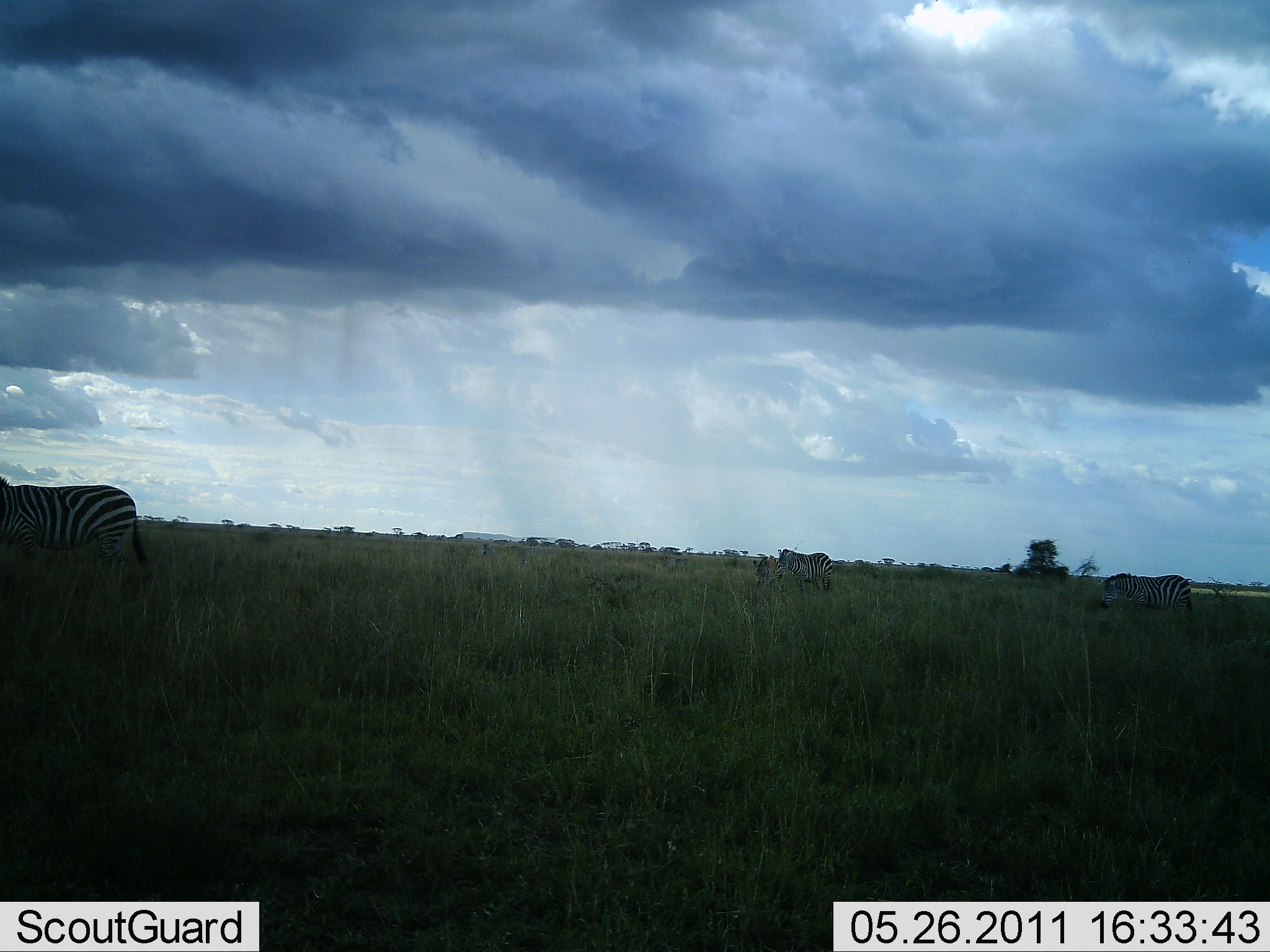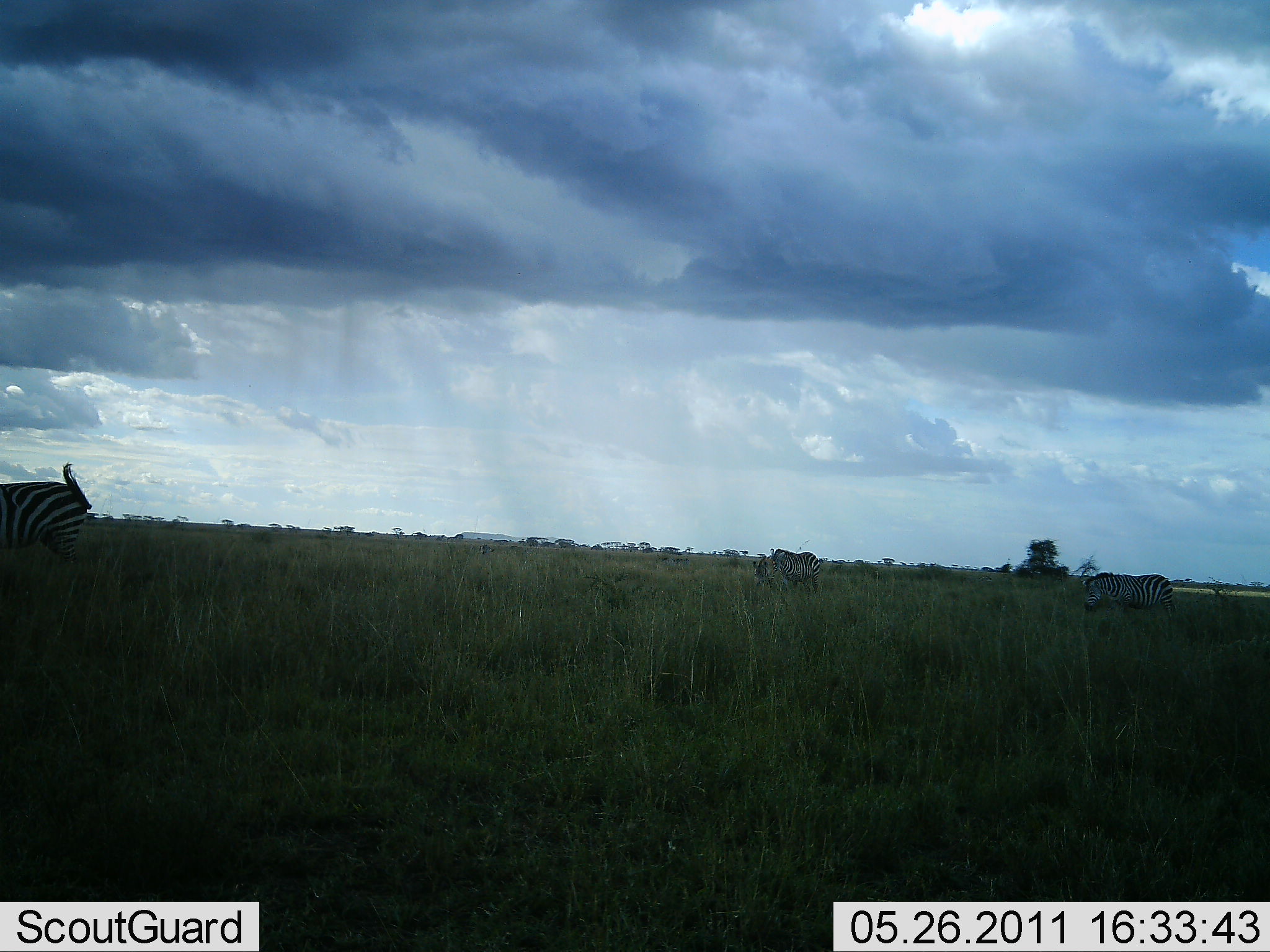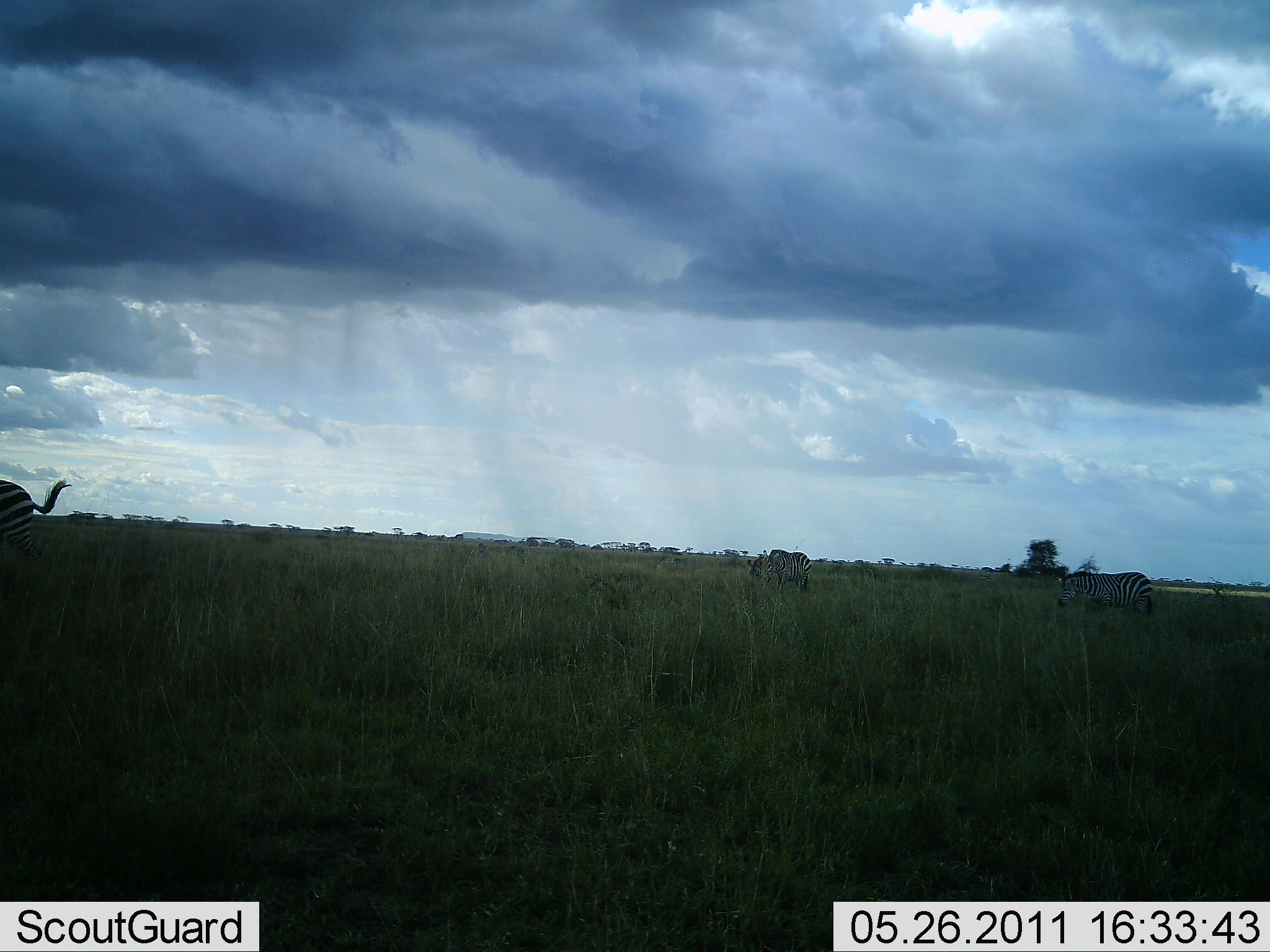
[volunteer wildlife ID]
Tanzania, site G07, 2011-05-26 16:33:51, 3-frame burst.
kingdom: Animalia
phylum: Chordata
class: Mammalia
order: Perissodactyla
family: Equidae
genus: Equus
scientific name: Equus quagga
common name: plains zebra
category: zebra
Zebra (plains zebra) (Equus quagga), count 3. Behavior (volunteer vote fractions): standing 17%, resting 0%, moving 75%, interacting 0%. Young present (vote fraction): 0%. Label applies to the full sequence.